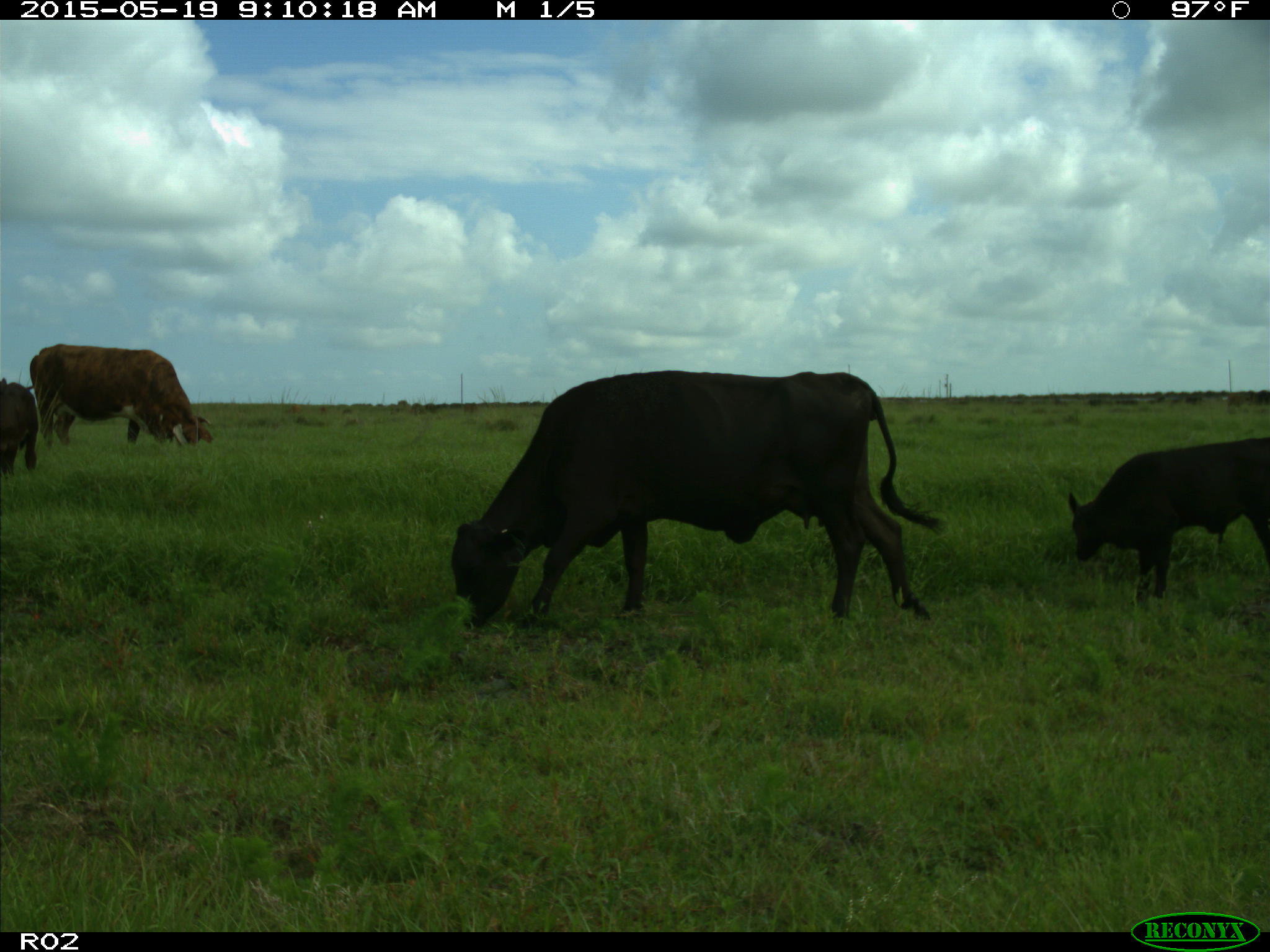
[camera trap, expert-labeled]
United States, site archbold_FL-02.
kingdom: Animalia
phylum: Chordata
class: Mammalia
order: Artiodactyla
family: Bovidae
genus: Bos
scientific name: Bos taurus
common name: domestic cow